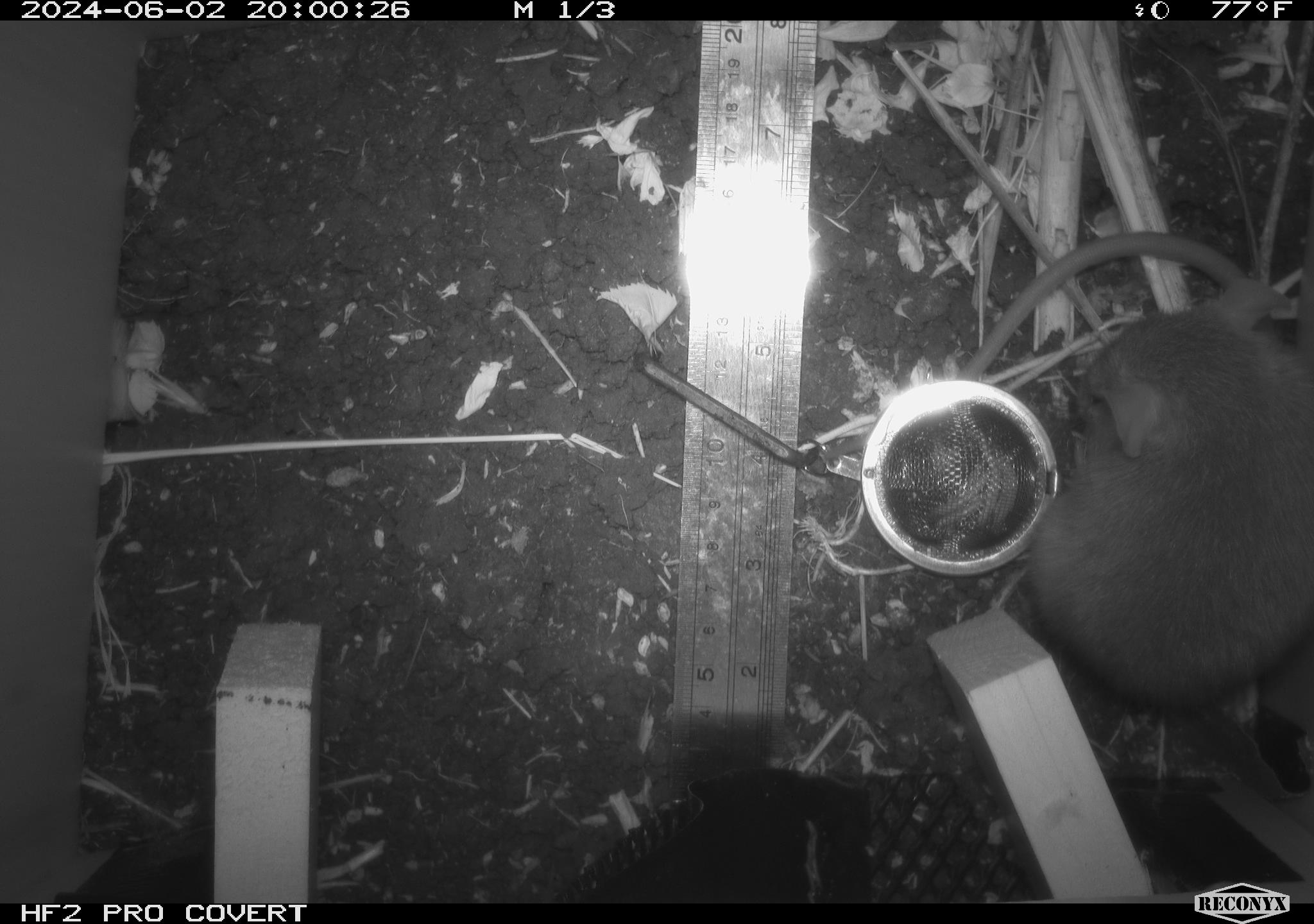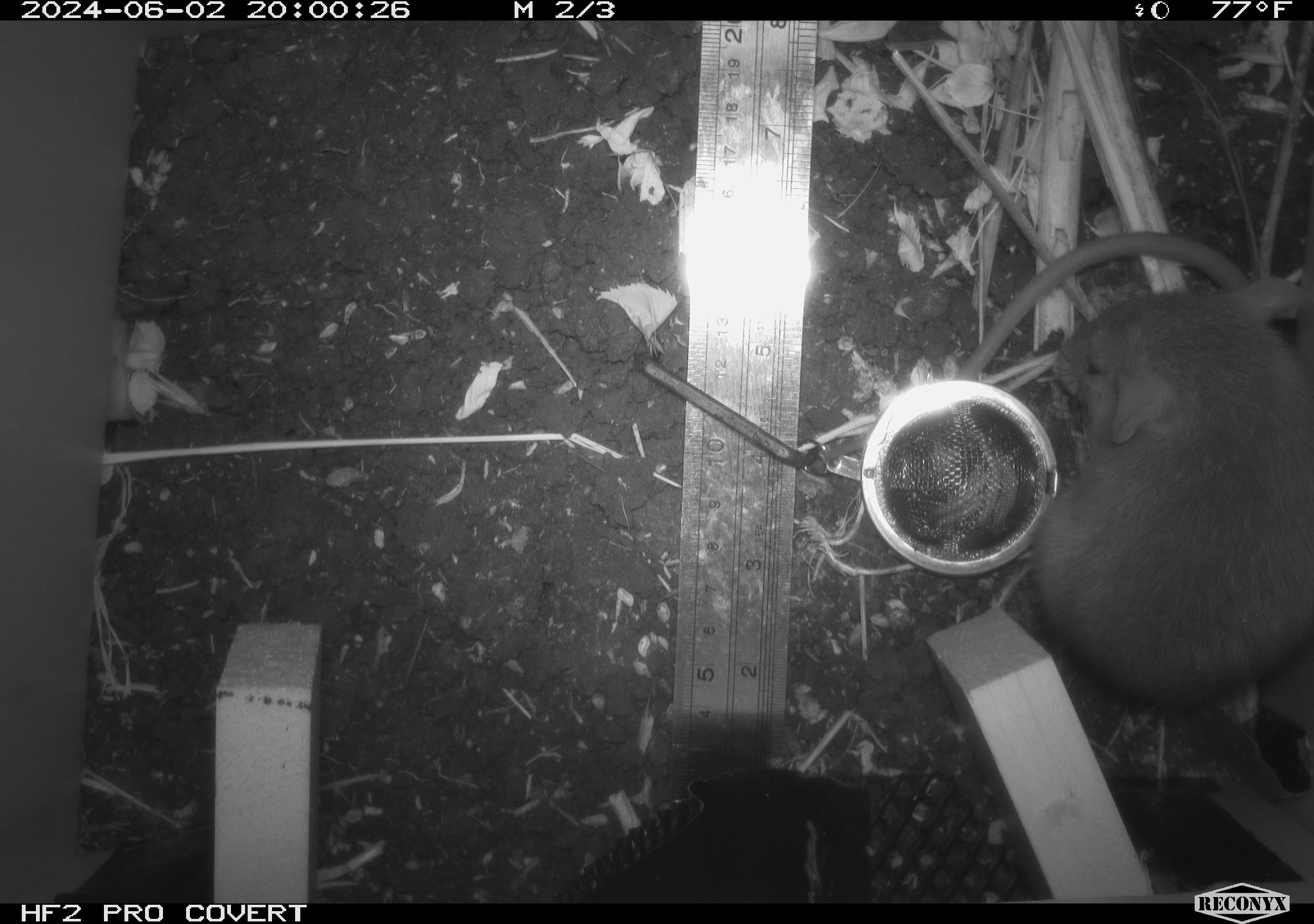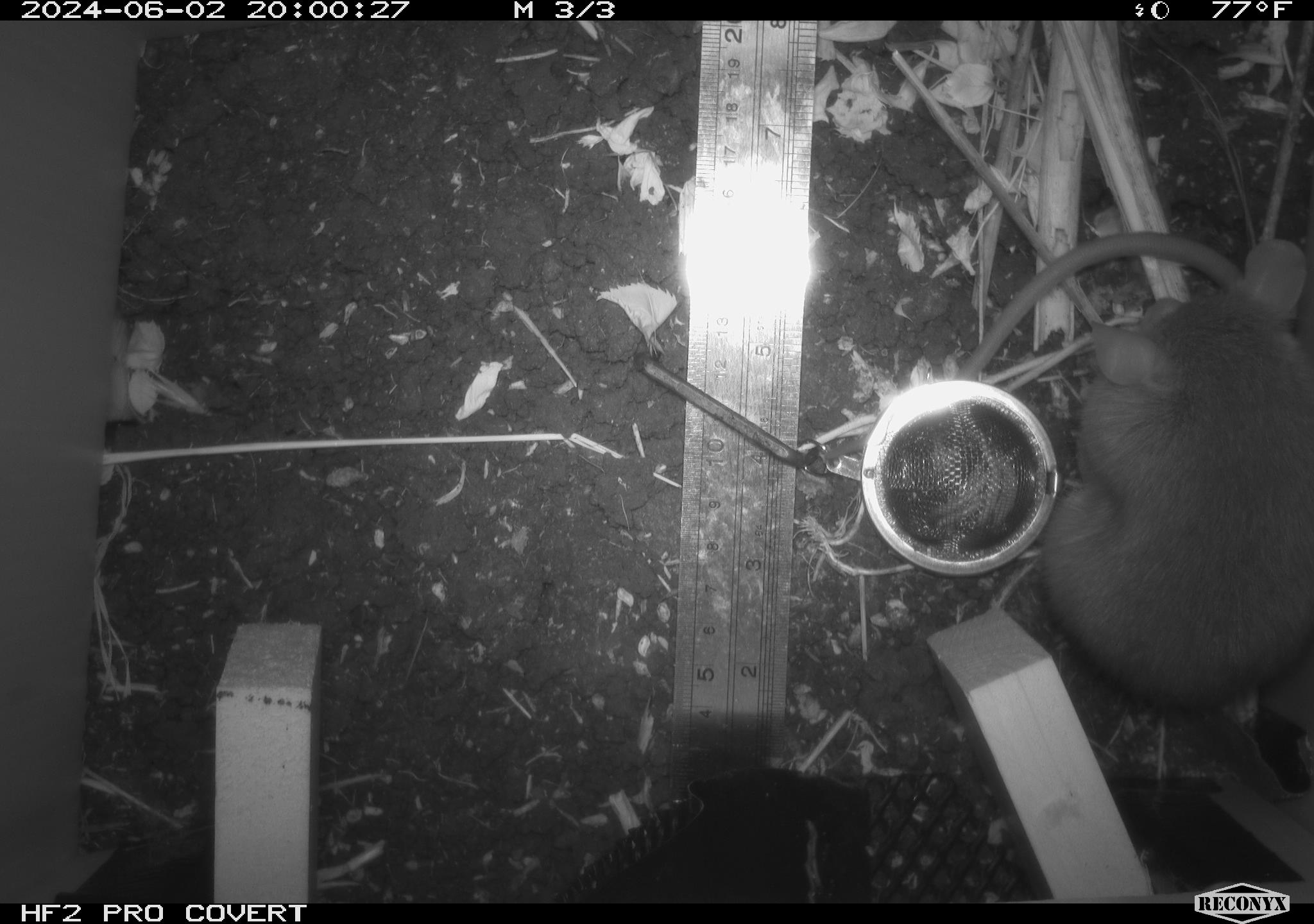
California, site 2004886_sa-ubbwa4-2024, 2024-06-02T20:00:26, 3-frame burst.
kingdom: Animalia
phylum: Chordata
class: Mammalia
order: Rodentia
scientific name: Rodentia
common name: woodrat or rat or mouse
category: woodrat or rat or mouse species